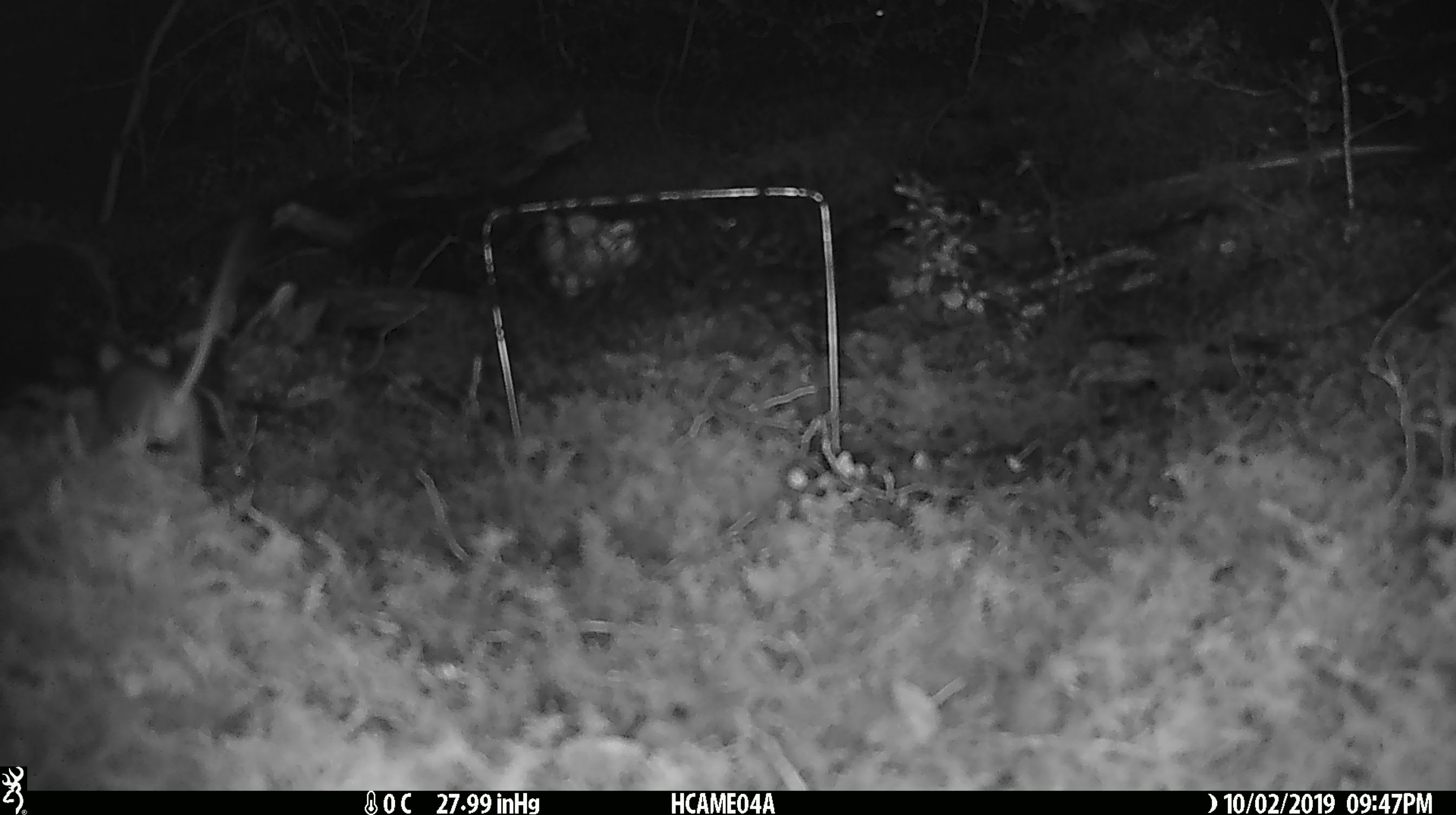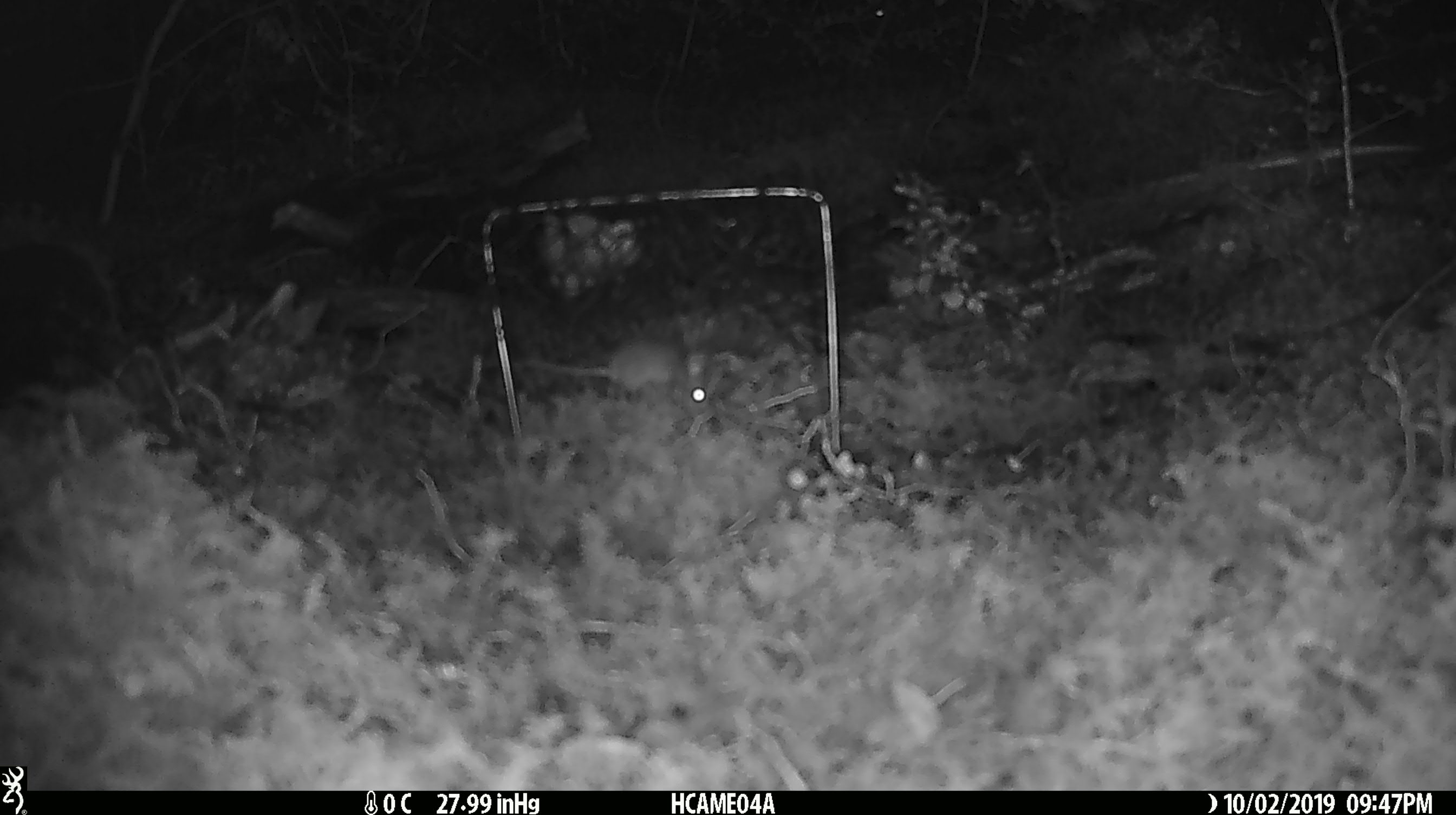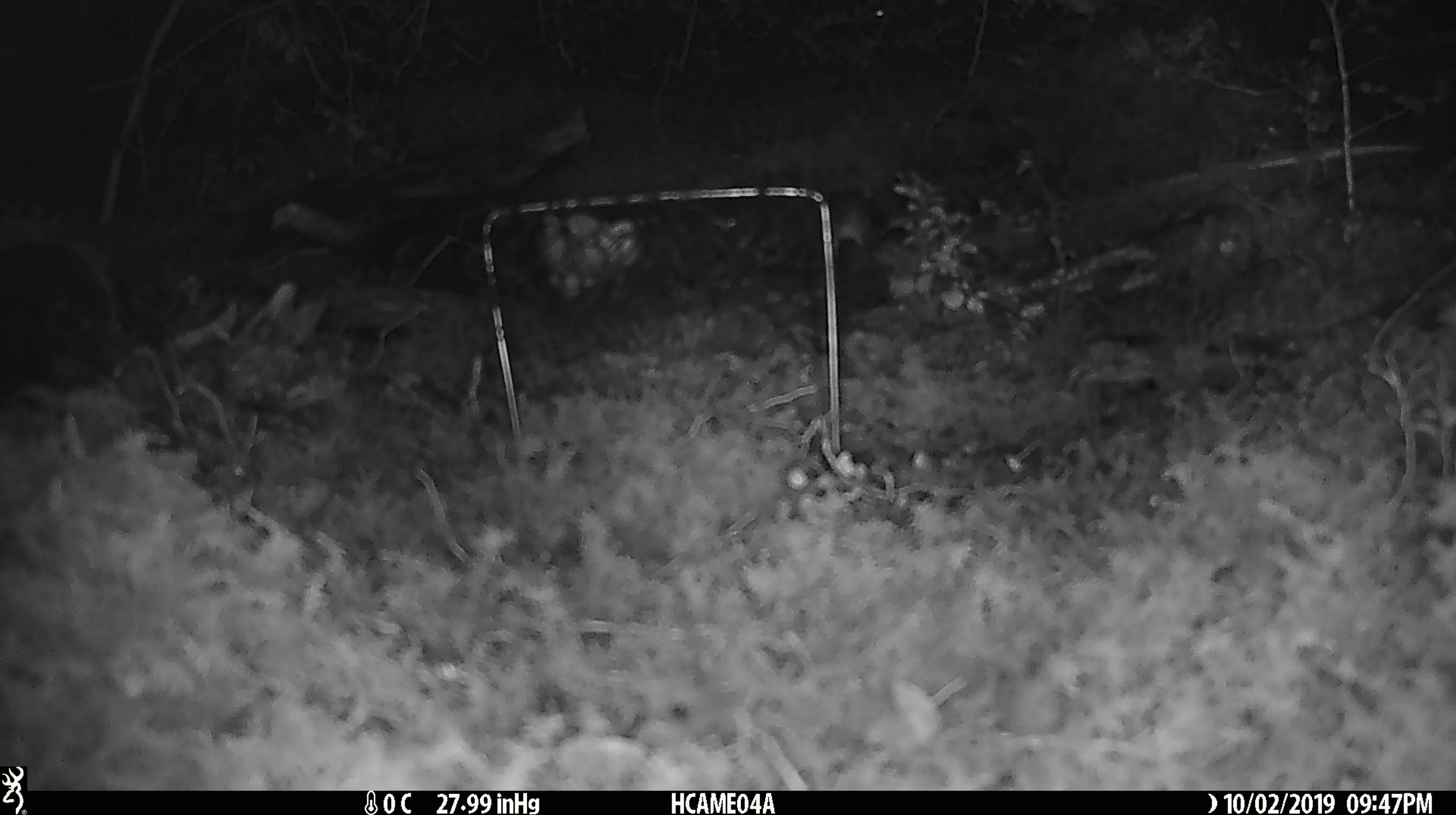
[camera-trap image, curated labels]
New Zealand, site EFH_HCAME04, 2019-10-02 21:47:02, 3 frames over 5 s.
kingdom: Animalia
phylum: Chordata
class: Mammalia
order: Rodentia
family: Muridae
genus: Mus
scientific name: Mus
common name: mouse